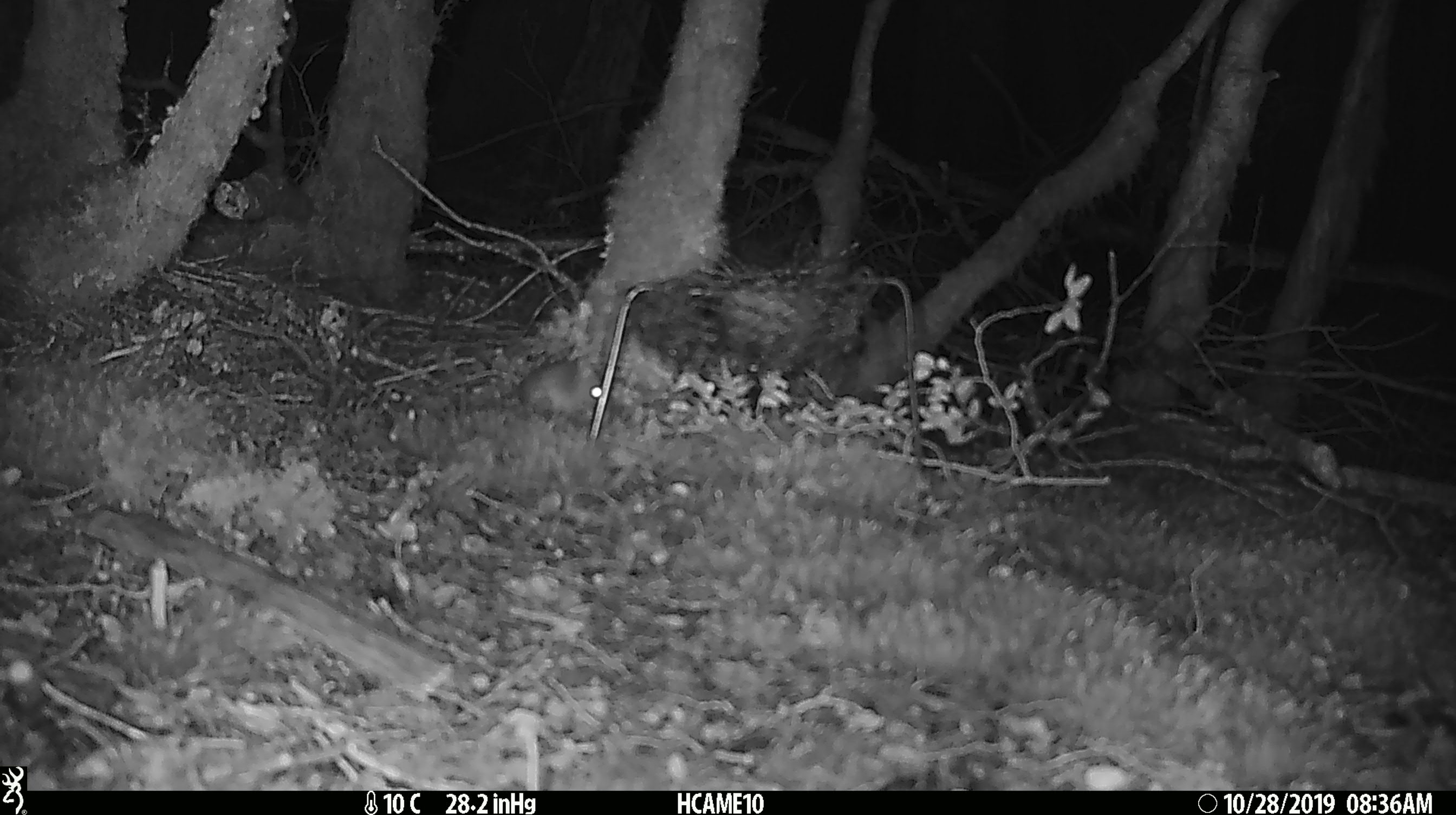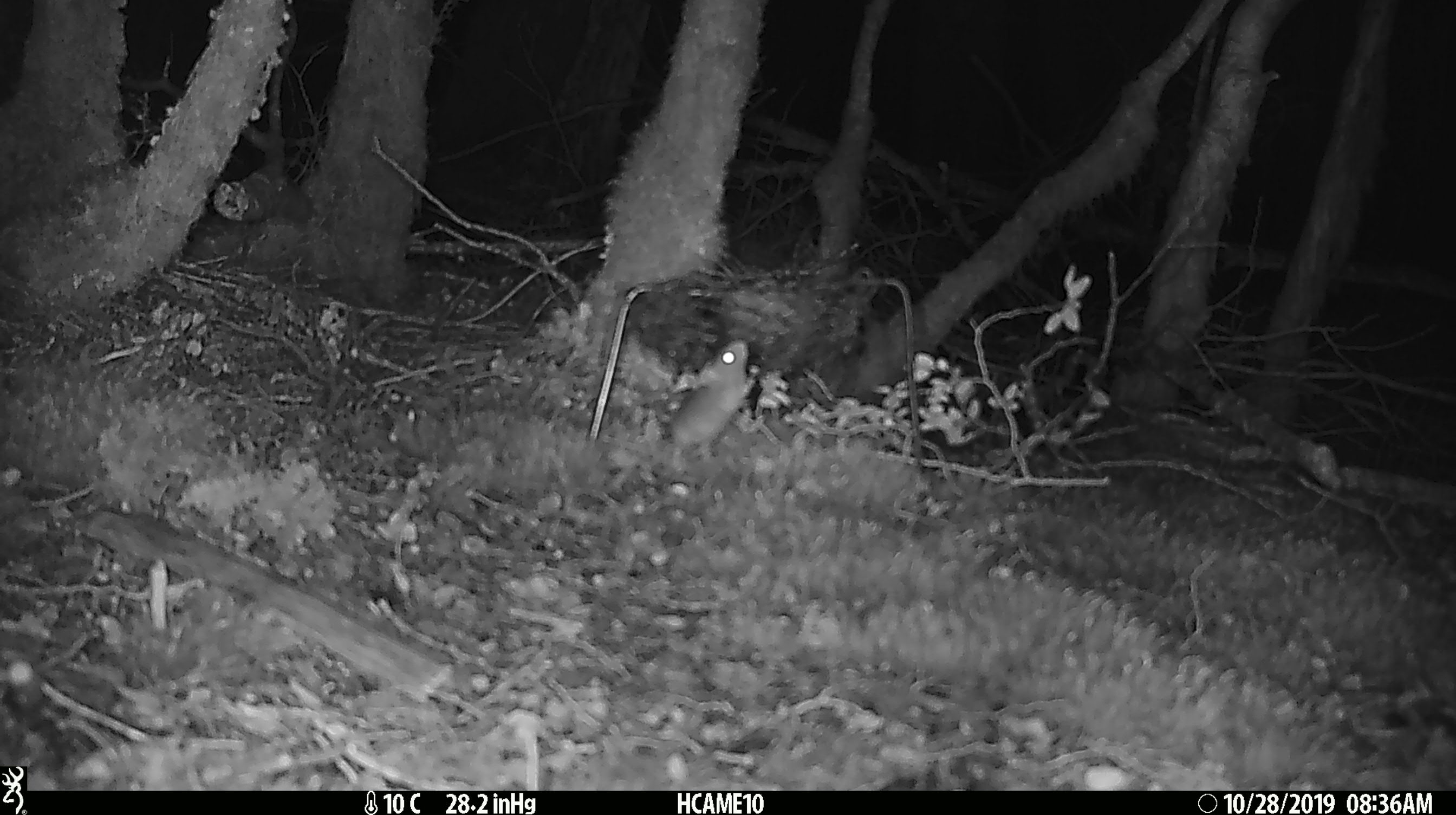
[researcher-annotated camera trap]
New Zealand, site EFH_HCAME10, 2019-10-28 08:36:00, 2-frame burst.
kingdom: Animalia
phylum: Chordata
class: Mammalia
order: Rodentia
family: Muridae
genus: Mus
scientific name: Mus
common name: mouse